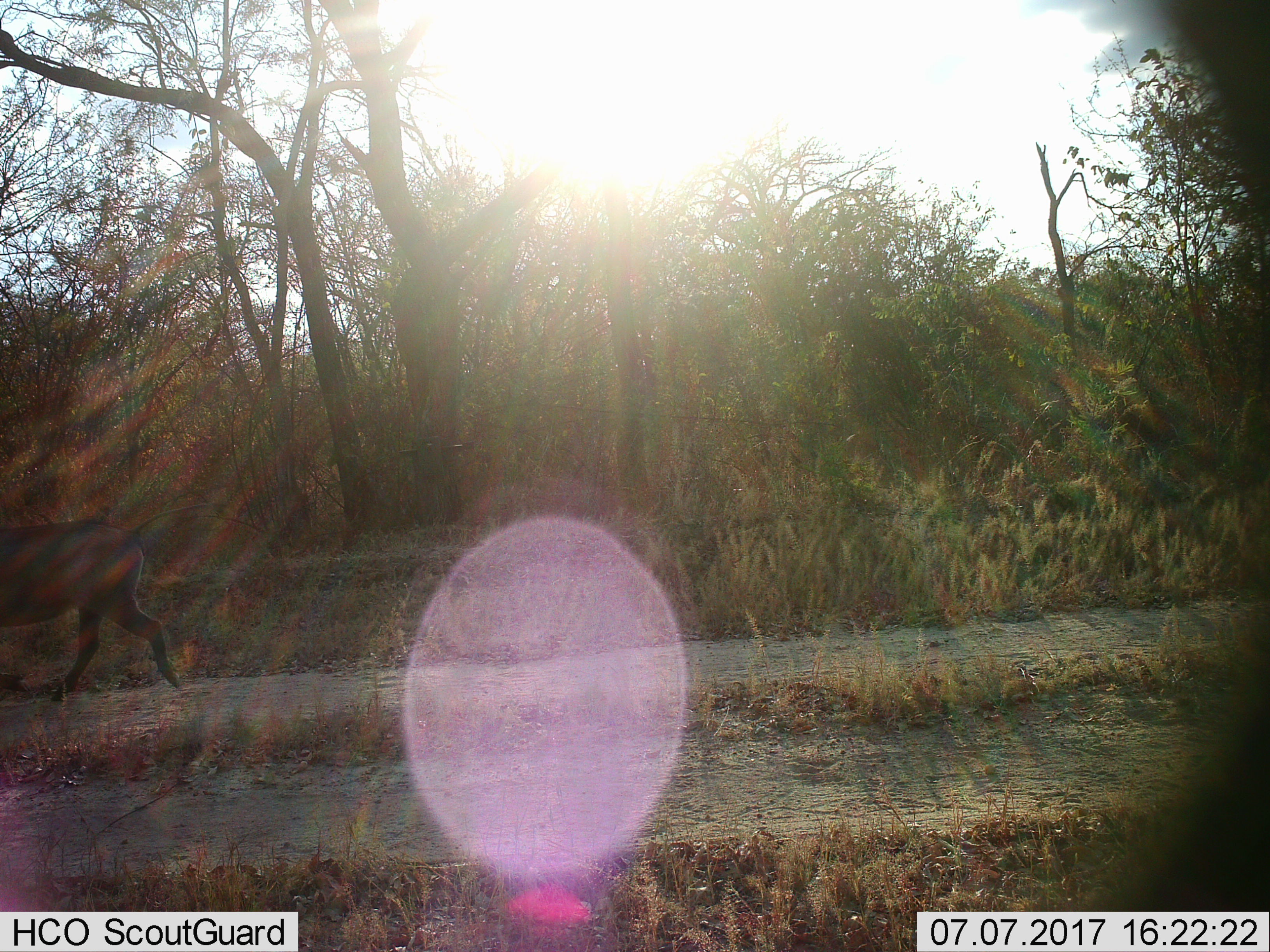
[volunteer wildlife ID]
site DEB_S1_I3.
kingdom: Animalia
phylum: Chordata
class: Mammalia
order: Artiodactyla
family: Suidae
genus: Phacochoerus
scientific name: Phacochoerus africanus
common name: warthog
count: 1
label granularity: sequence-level